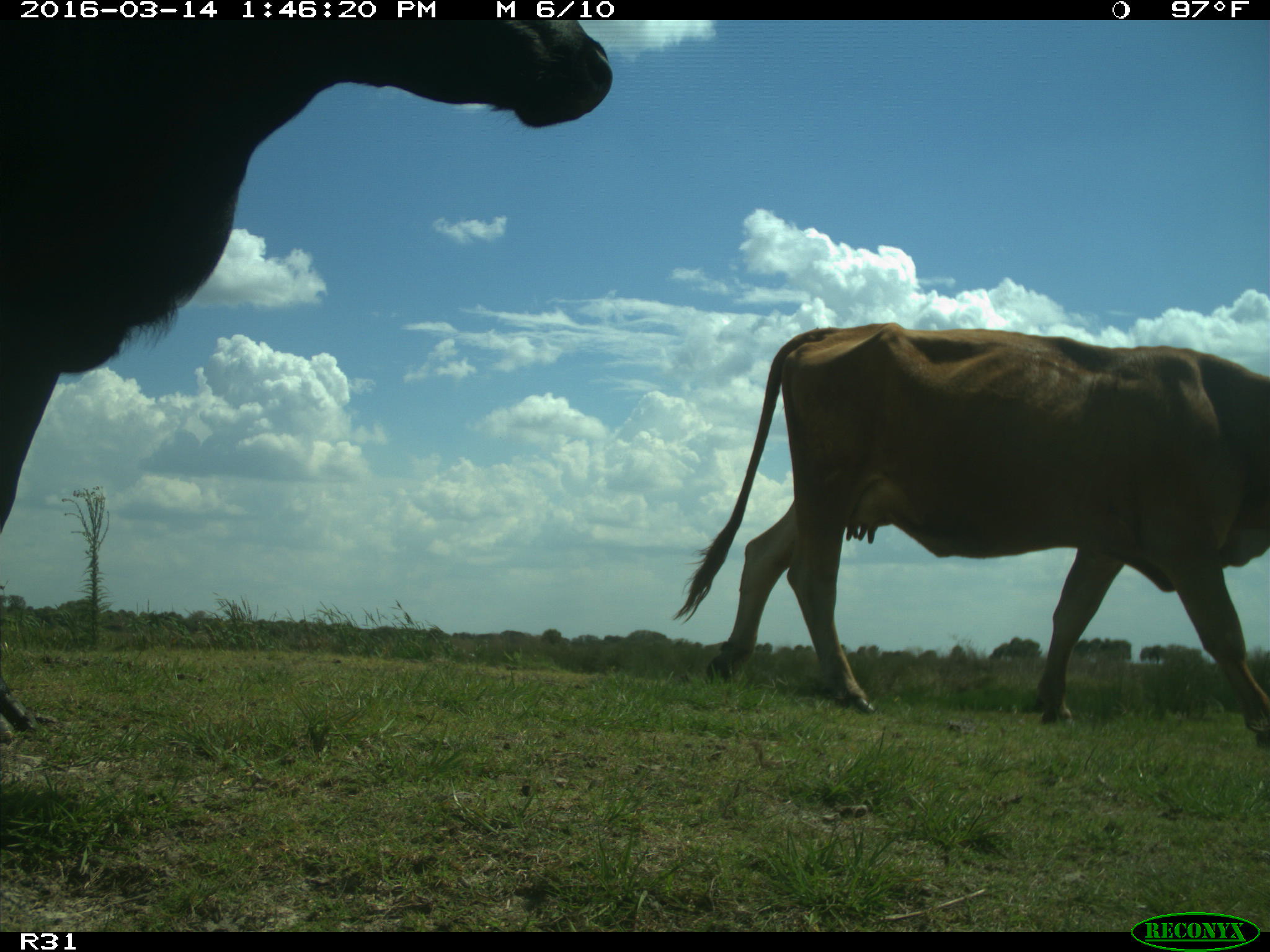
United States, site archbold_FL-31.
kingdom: Animalia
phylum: Chordata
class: Mammalia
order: Artiodactyla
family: Bovidae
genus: Bos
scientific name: Bos taurus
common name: domestic cow